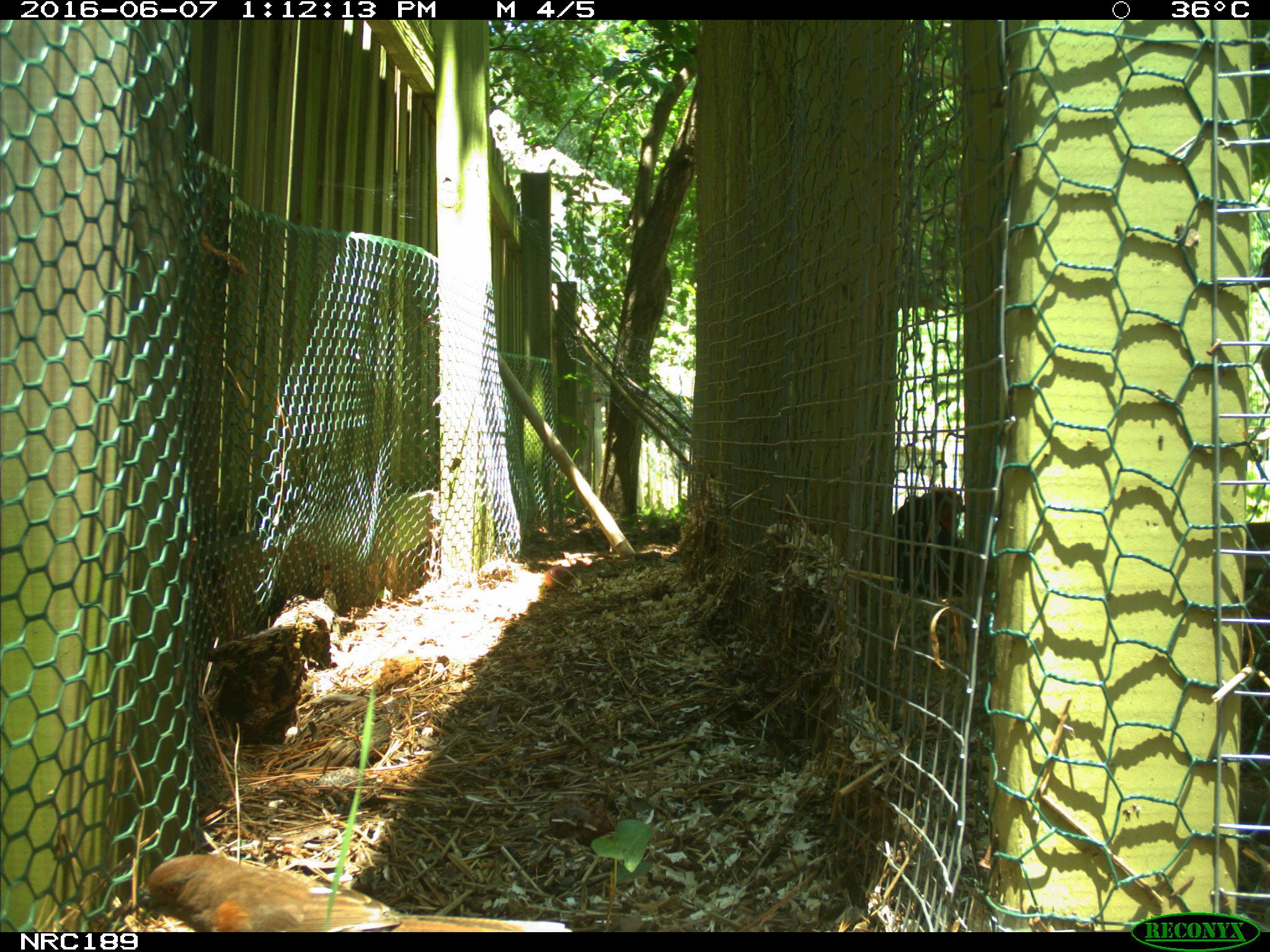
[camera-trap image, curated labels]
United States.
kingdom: Animalia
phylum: Chordata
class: Aves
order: Galliformes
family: Phasianidae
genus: Gallus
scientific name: Gallus gallus domesticus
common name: domestic chicken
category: Chicken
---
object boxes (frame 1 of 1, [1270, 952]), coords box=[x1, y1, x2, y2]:
Chicken: box=[130, 844, 570, 933]